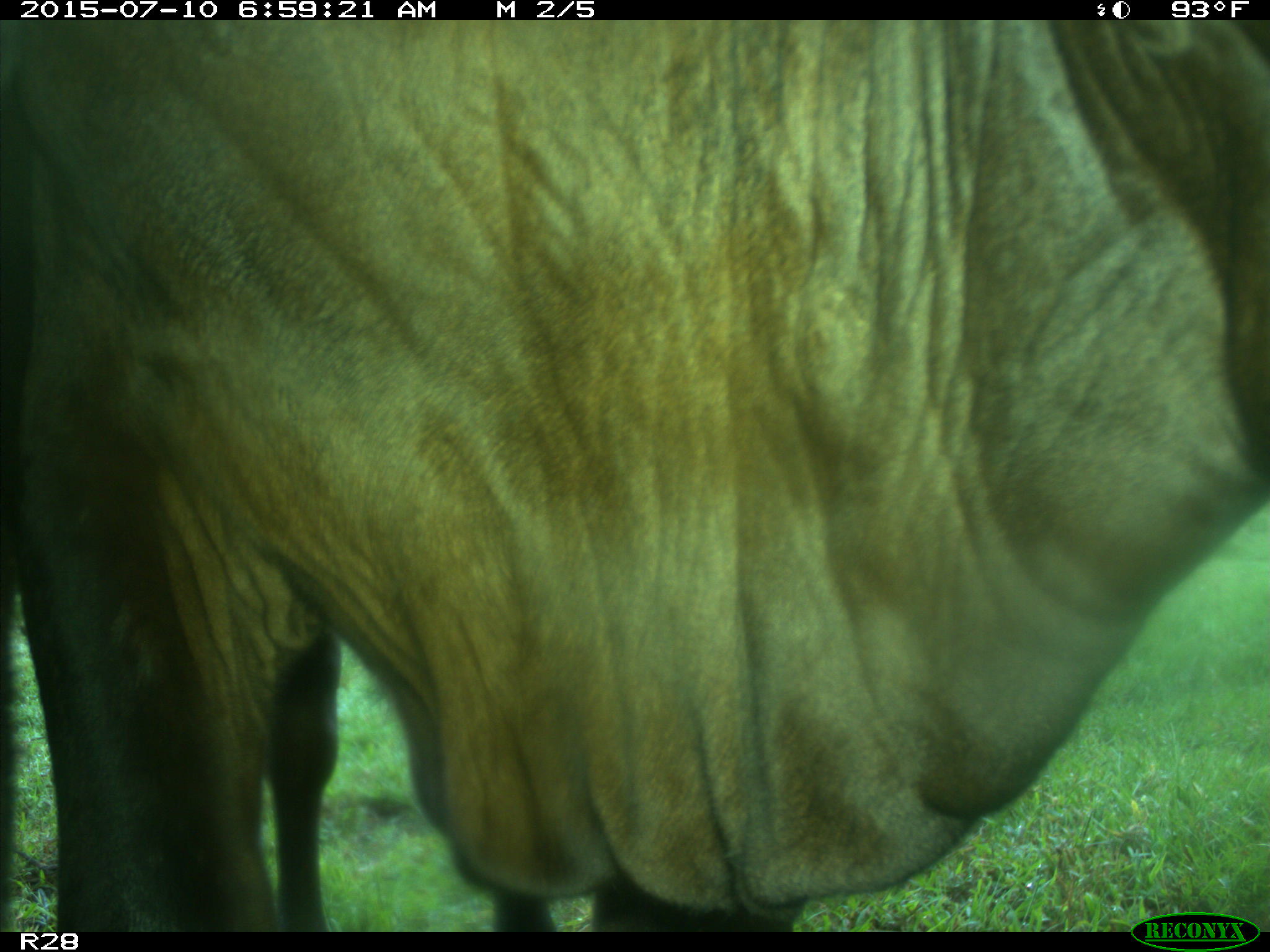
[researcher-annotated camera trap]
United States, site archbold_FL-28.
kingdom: Animalia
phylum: Chordata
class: Mammalia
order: Artiodactyla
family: Bovidae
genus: Bos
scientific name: Bos taurus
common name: domestic cow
Bos taurus (domestic cow).